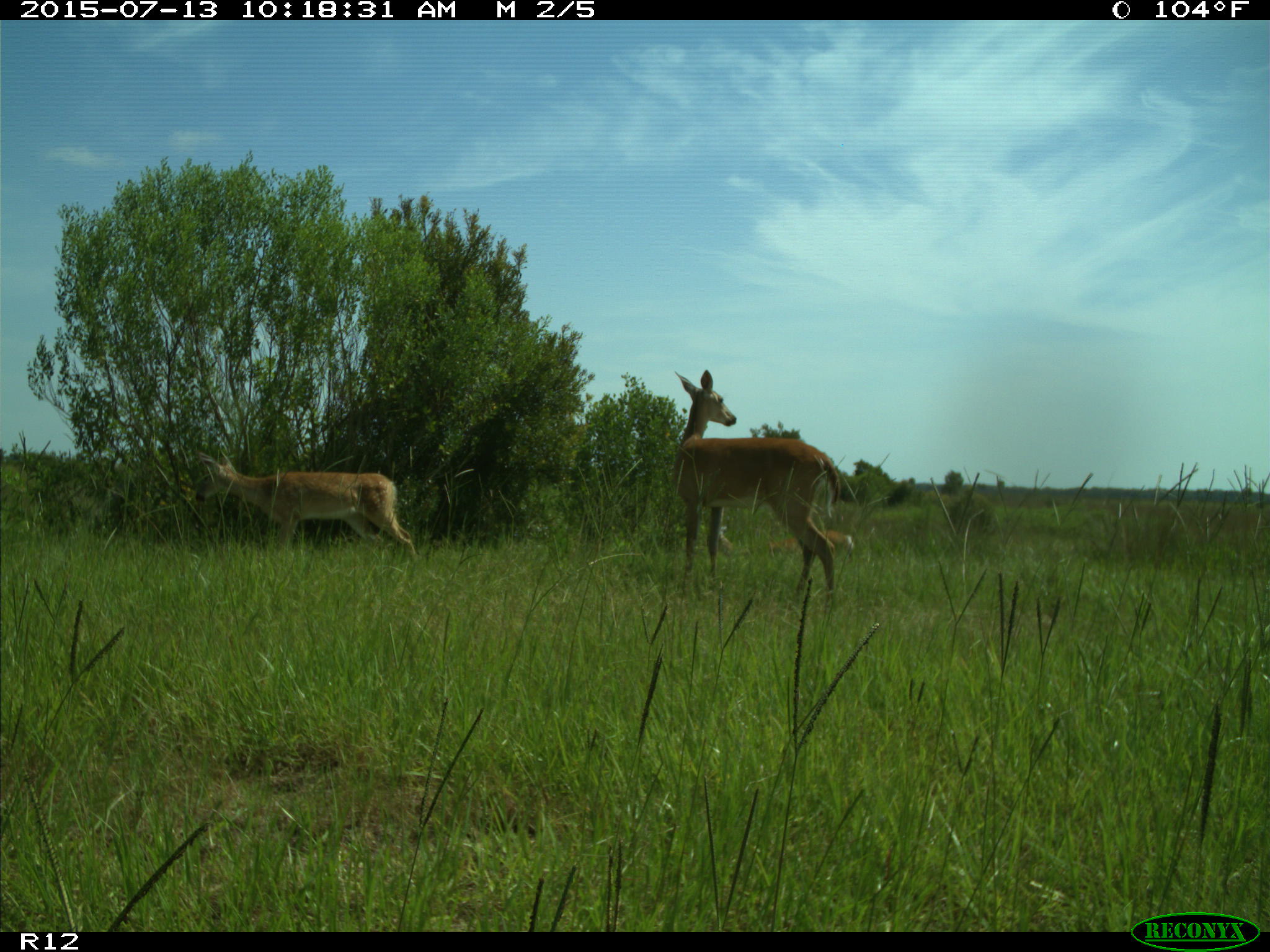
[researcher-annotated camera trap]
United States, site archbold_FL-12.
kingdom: Animalia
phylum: Chordata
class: Mammalia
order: Artiodactyla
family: Cervidae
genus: Odocoileus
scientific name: Odocoileus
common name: deer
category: unidentified deer